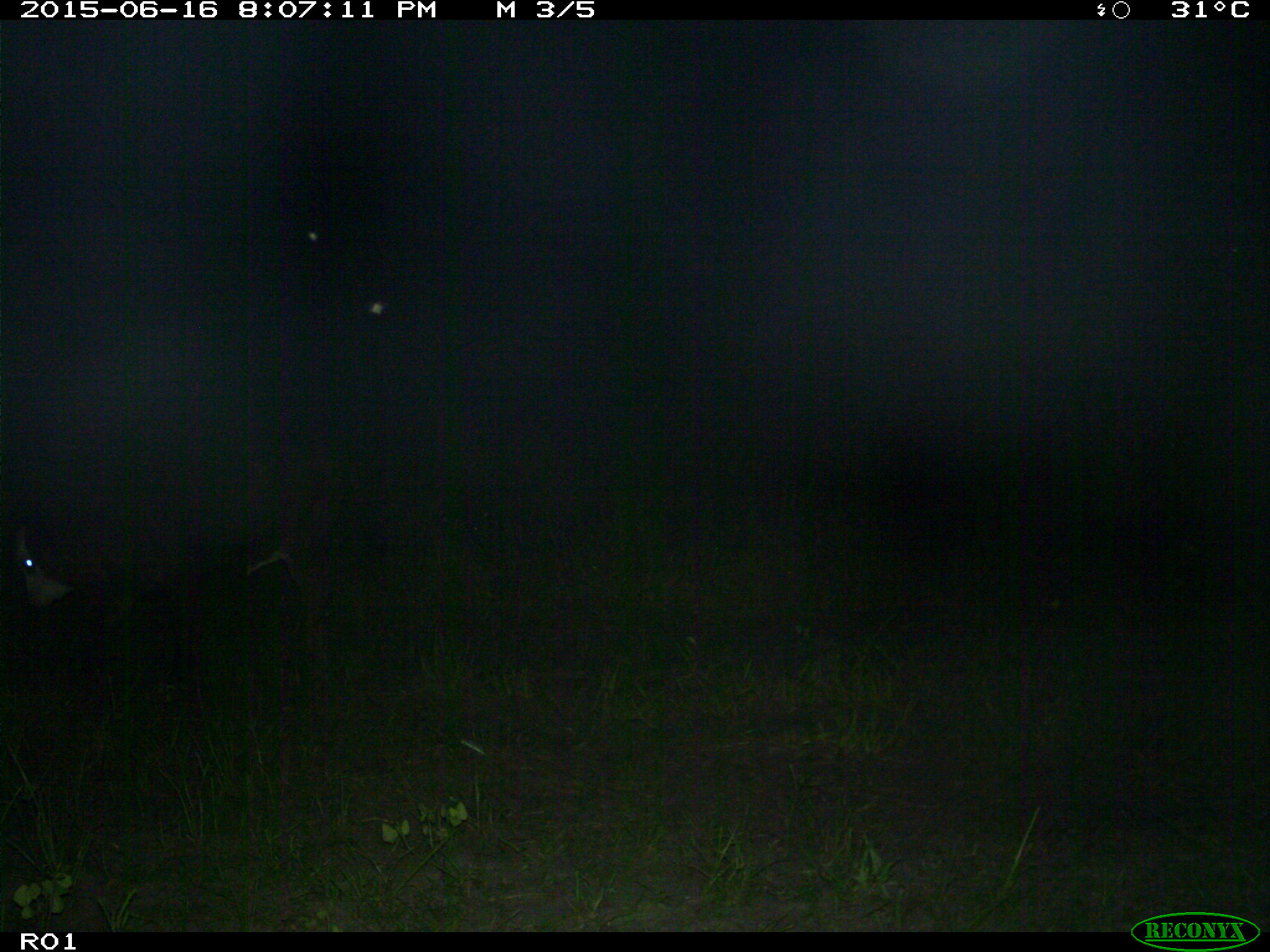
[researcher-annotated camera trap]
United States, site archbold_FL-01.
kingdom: Animalia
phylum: Chordata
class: Mammalia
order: Artiodactyla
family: Bovidae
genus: Bos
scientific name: Bos taurus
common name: domestic cow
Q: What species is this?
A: Bos taurus (domestic cow).